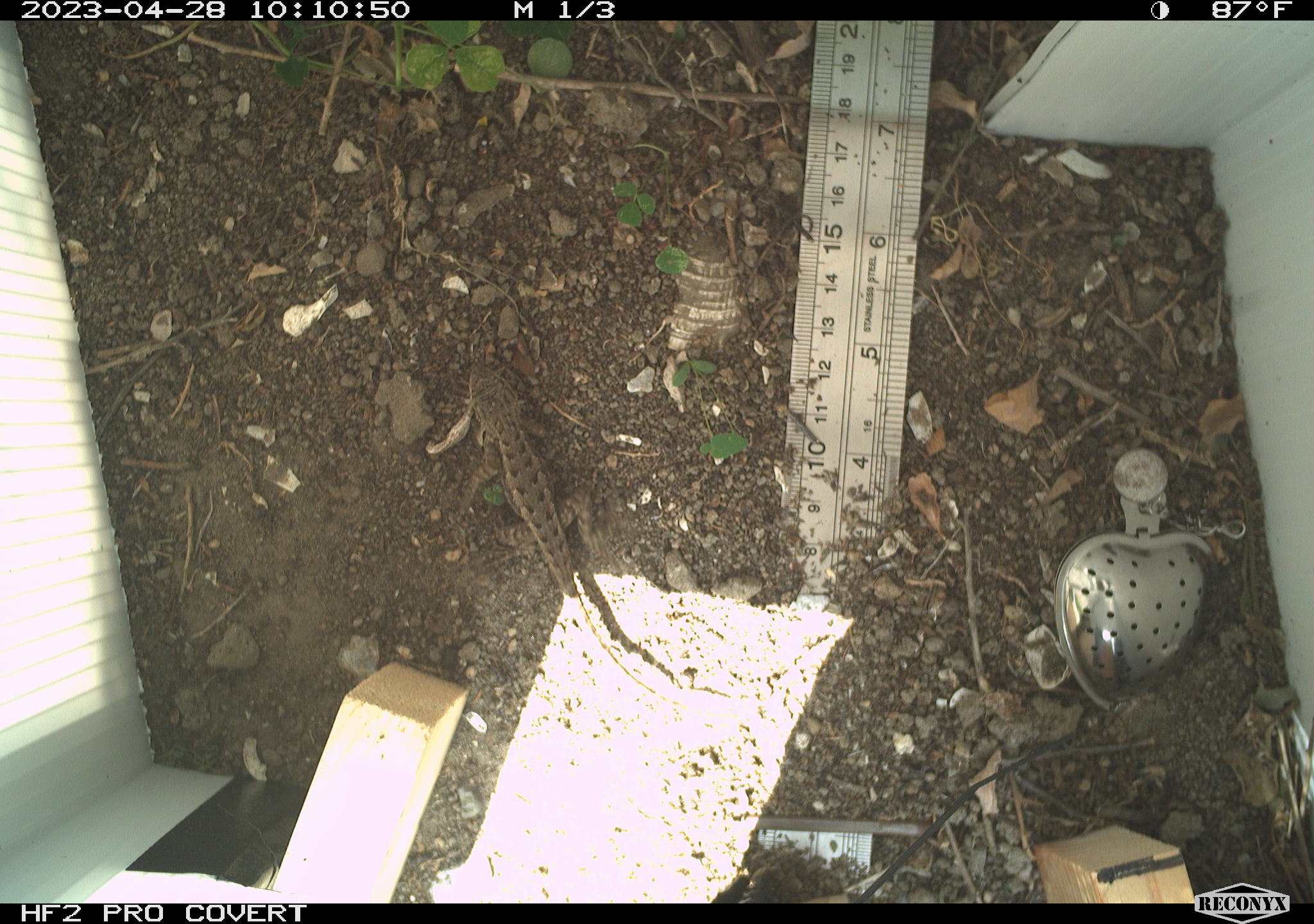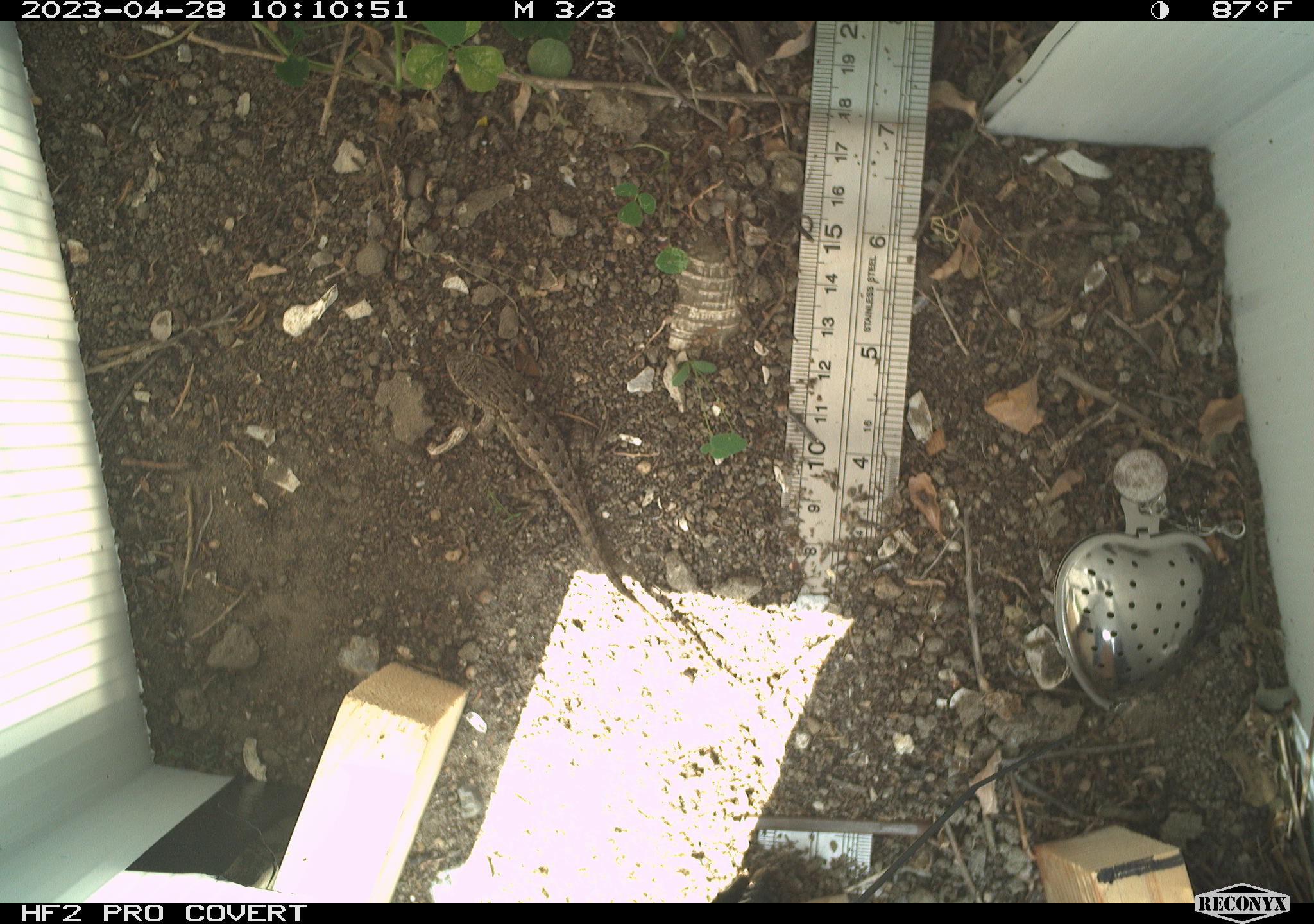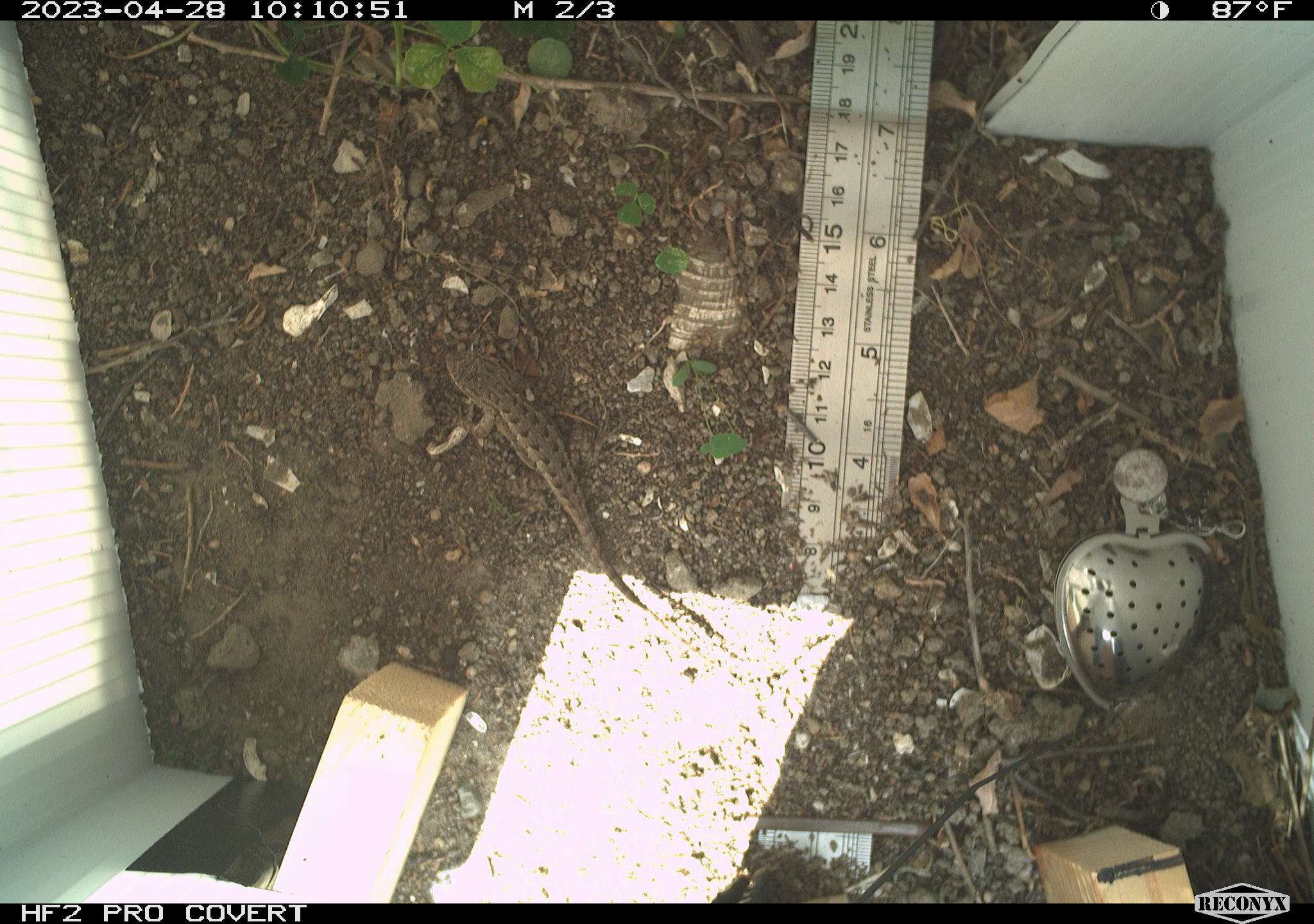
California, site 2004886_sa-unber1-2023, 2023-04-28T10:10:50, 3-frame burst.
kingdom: Animalia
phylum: Chordata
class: Reptilia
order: Squamata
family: Phrynosomatidae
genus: Sceloporus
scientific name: Sceloporus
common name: spiny lizards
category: sceloporus species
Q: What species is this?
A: Sceloporus species (spiny lizards) (Sceloporus).